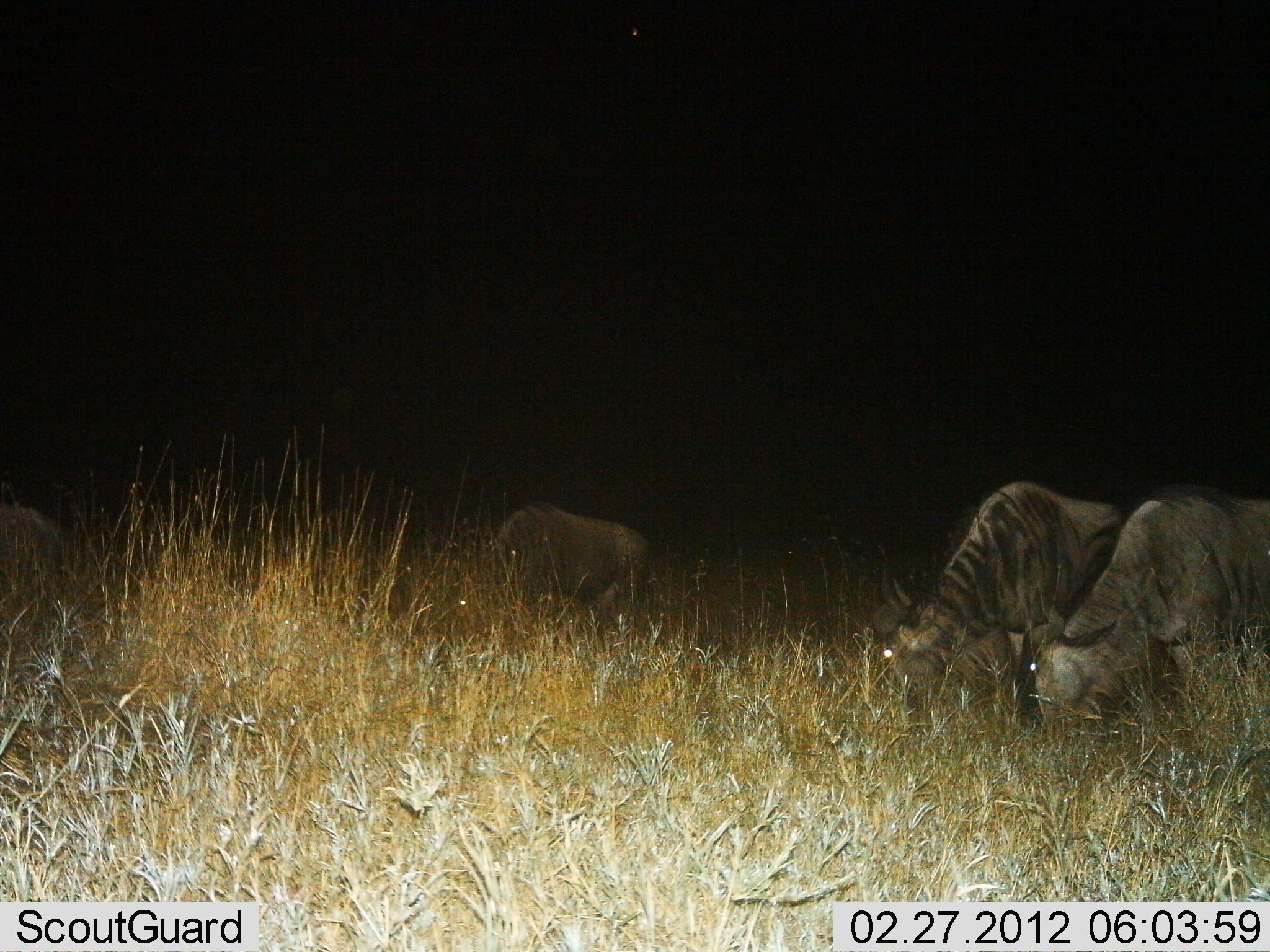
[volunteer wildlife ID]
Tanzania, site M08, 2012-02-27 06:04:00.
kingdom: Animalia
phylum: Chordata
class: Mammalia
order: Artiodactyla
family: Bovidae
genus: Connochaetes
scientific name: Connochaetes taurinus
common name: blue wildebeest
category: wildebeest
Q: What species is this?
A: Wildebeest (blue wildebeest) (Connochaetes taurinus).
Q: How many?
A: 4.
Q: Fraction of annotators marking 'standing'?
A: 0%.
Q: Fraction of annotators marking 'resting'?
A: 11%.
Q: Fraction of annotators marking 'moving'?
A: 0%.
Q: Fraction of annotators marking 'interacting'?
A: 0%.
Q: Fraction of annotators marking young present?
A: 6%.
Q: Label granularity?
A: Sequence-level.